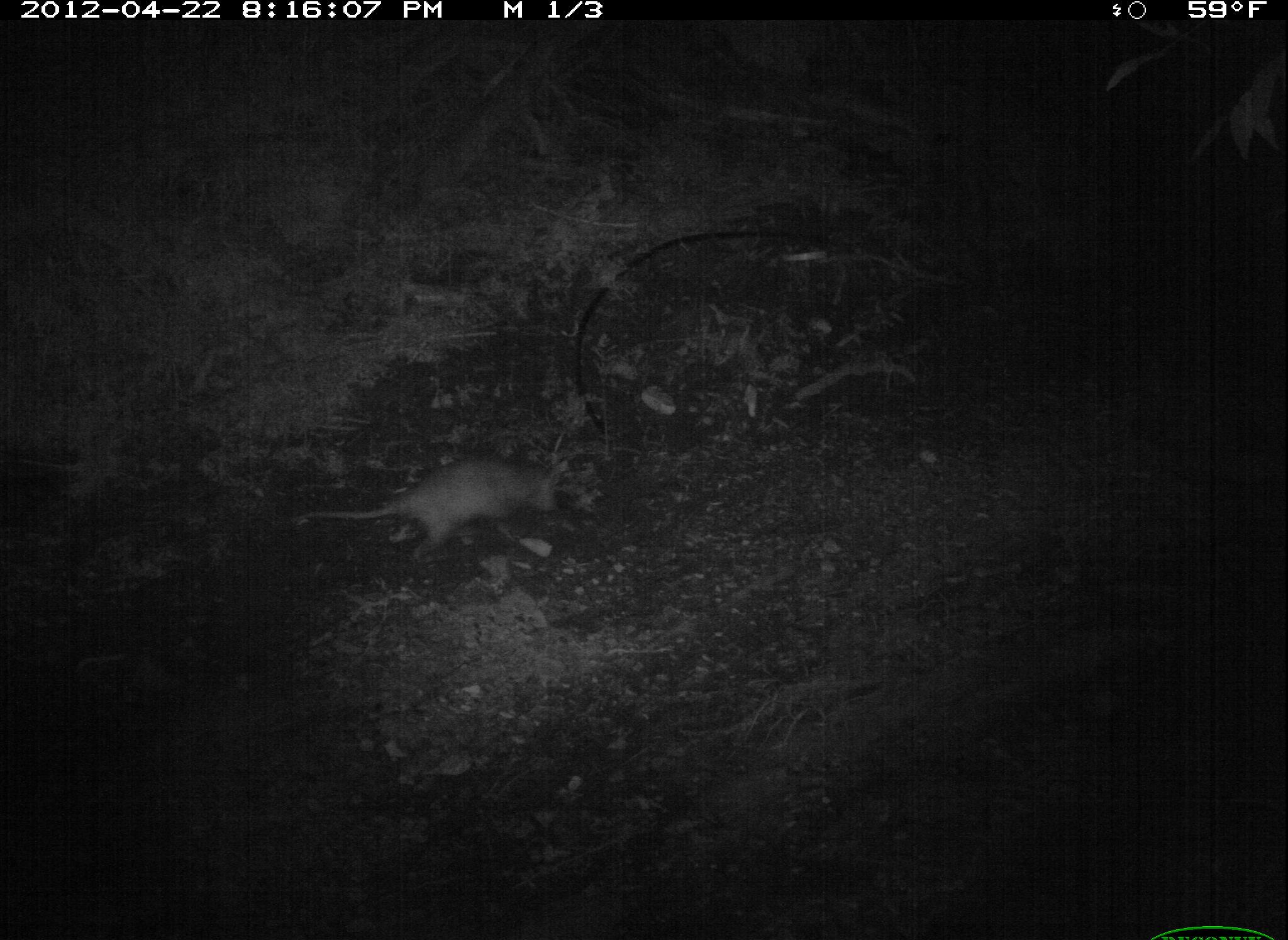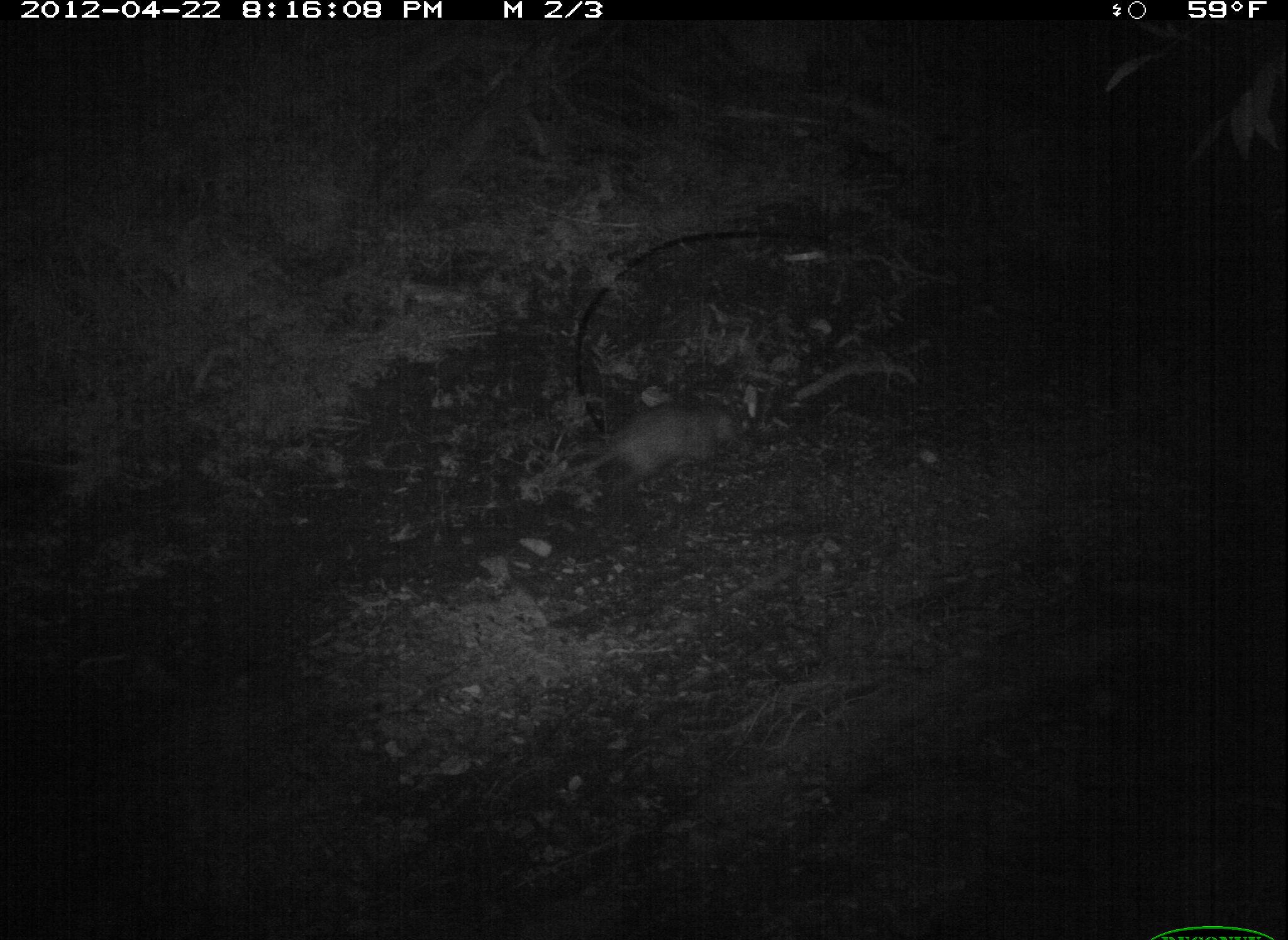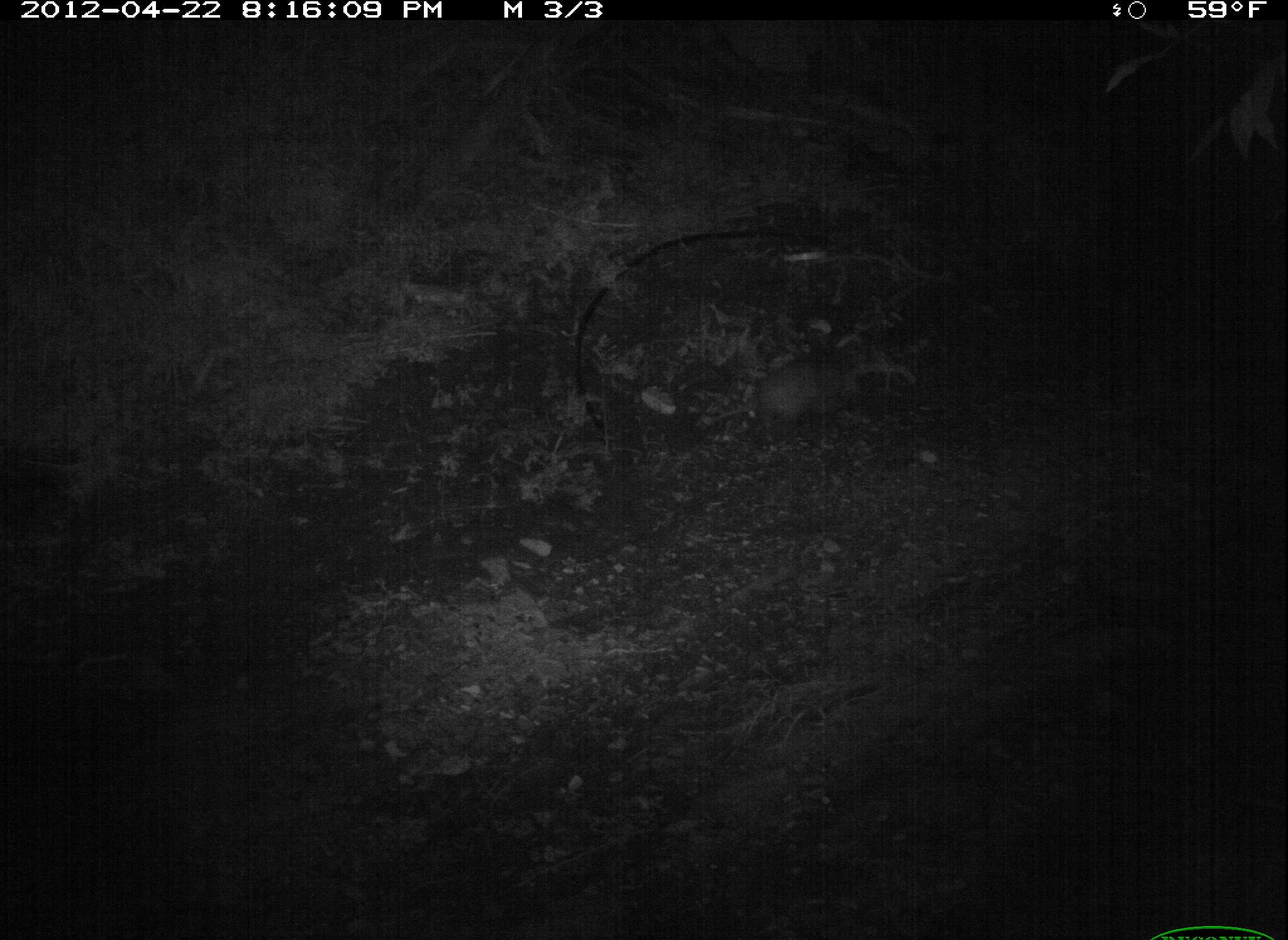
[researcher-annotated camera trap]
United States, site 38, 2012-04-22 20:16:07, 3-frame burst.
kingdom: Animalia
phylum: Chordata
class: Mammalia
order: Didelphimorphia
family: Didelphidae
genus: Didelphis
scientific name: Didelphis virginiana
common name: virginia opossum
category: opossum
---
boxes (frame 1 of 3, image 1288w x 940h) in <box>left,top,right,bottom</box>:
opossum: <box>319,437,581,565</box>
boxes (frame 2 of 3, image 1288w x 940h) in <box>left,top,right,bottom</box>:
opossum: <box>567,390,763,485</box>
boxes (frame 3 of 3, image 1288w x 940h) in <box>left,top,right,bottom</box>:
opossum: <box>713,330,902,453</box>